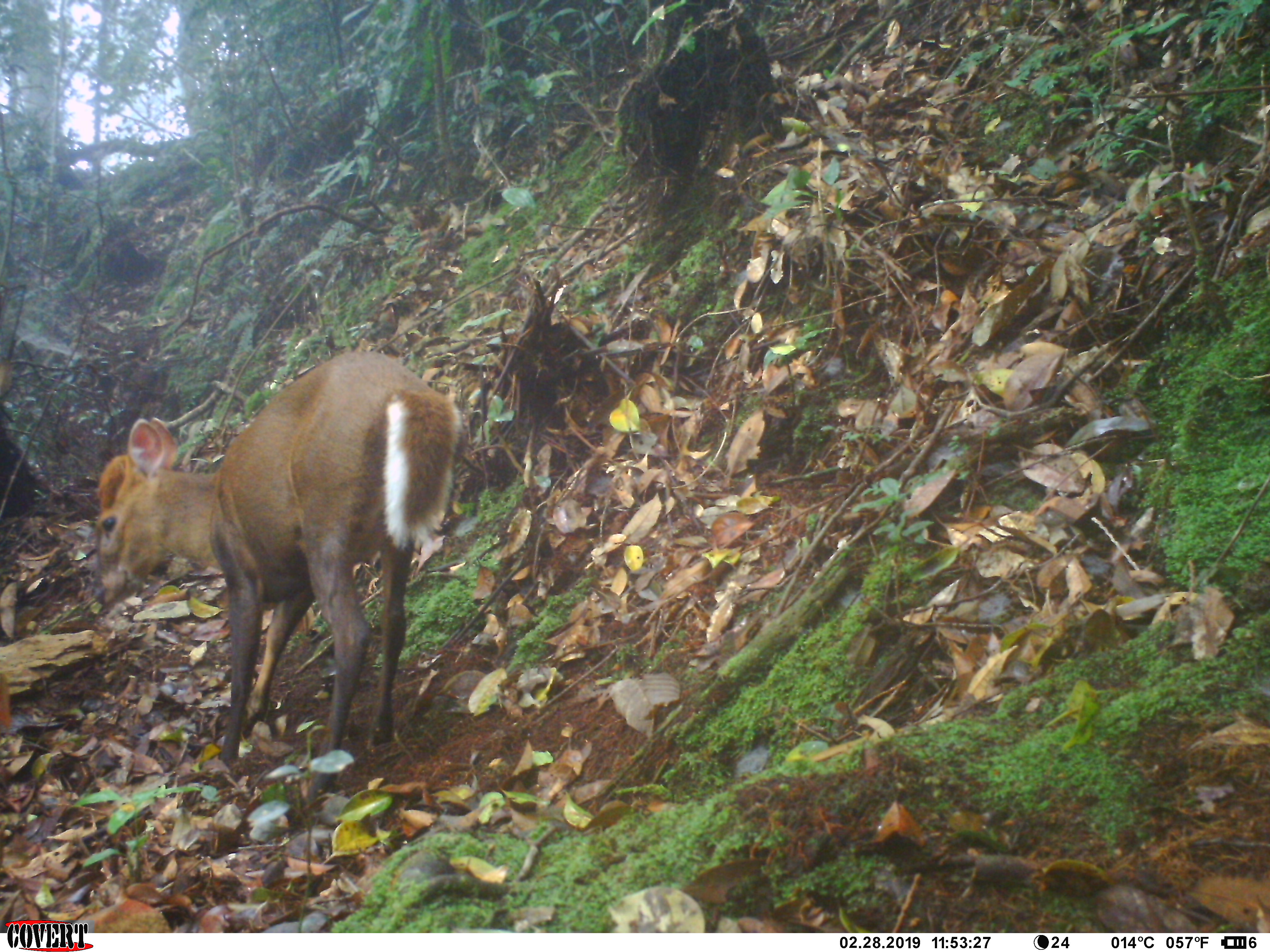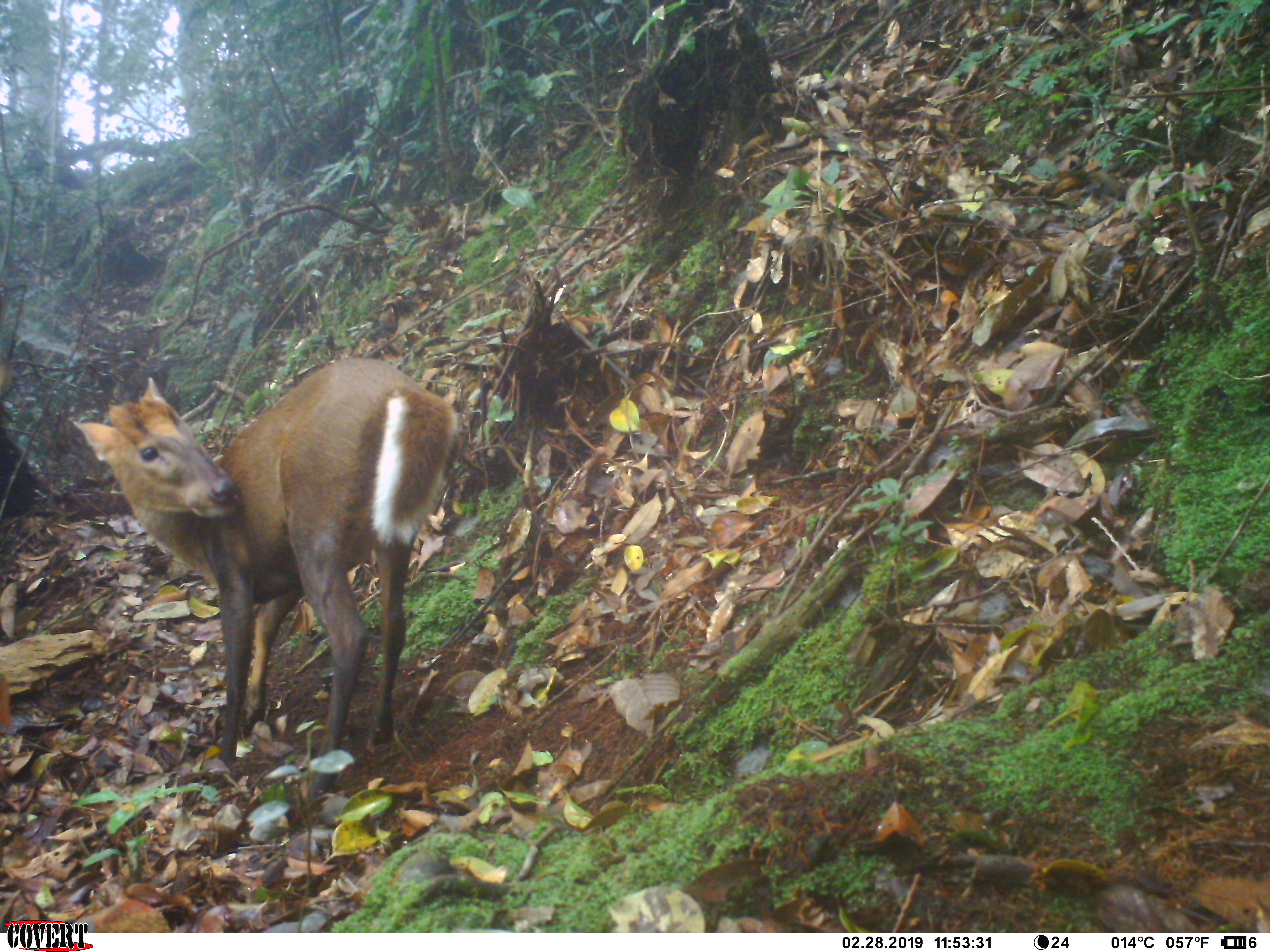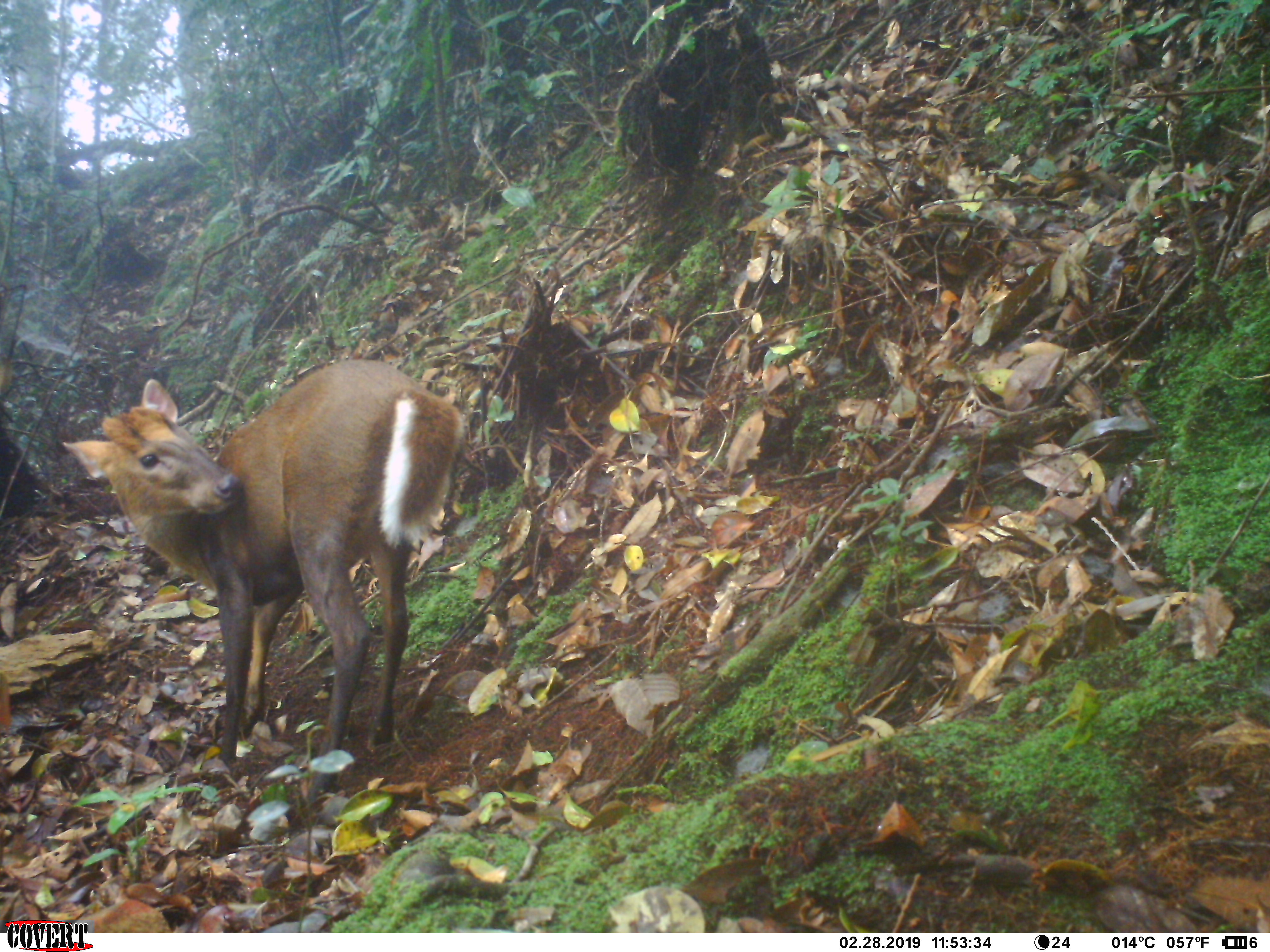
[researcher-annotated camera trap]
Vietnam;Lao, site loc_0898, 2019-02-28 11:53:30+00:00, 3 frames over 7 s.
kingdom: Animalia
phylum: Chordata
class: Mammalia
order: Artiodactyla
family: Cervidae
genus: Muntiacus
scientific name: Muntiacus rooseveltorum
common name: roosevelt's muntjac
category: roosevelts muntjac group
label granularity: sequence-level